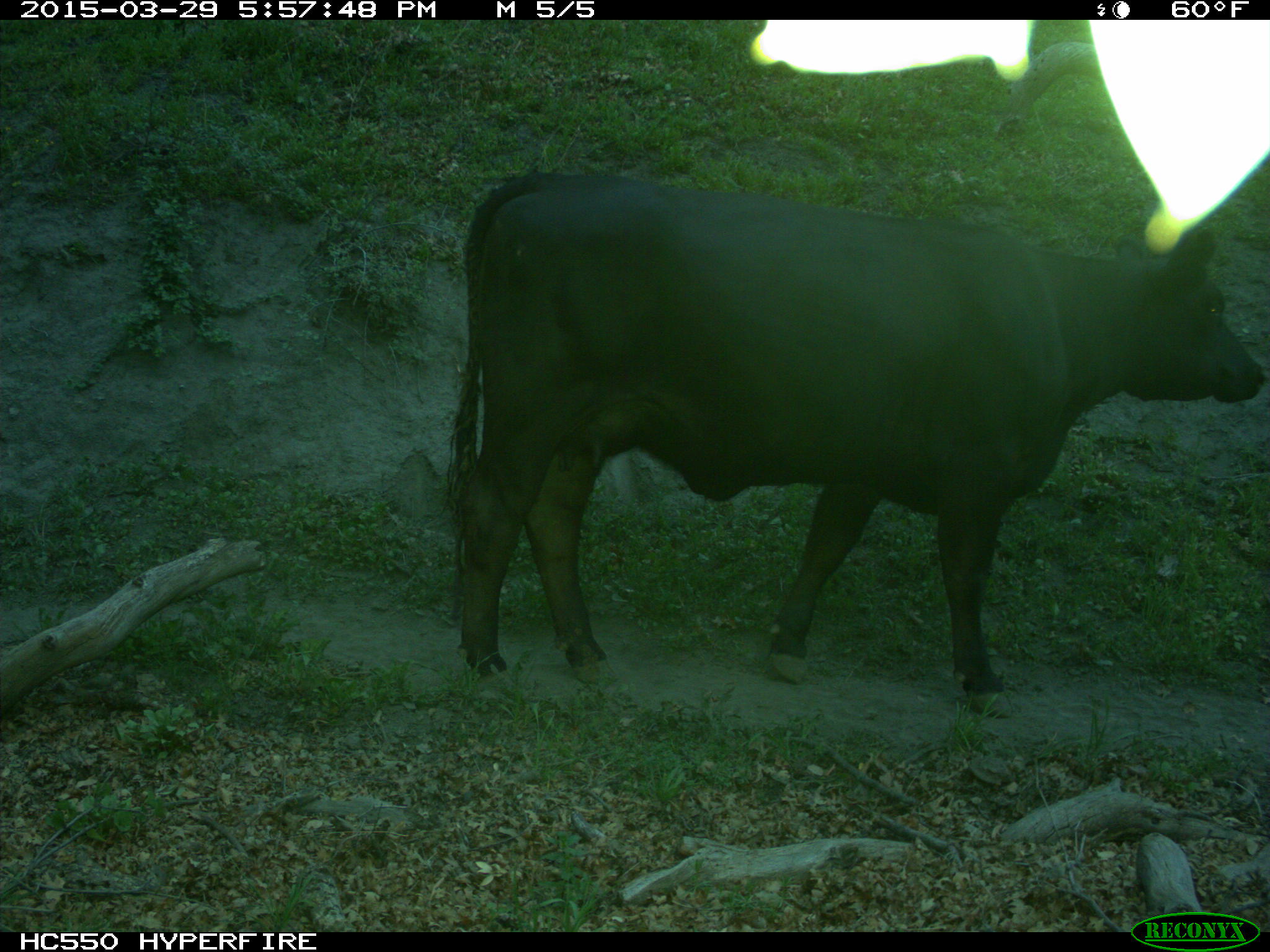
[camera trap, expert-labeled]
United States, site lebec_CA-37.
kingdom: Animalia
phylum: Chordata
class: Mammalia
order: Artiodactyla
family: Bovidae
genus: Bos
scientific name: Bos taurus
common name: domestic cow